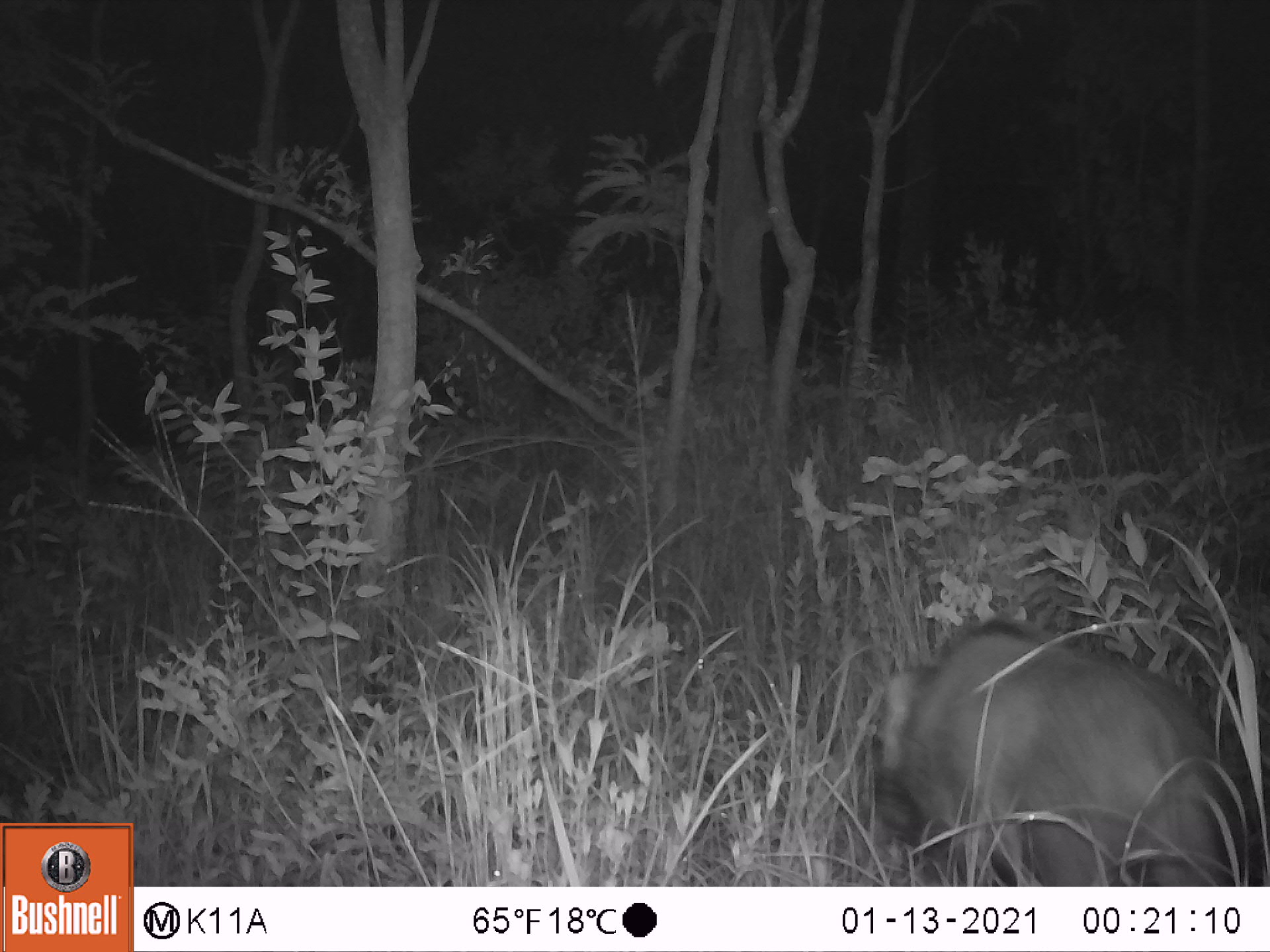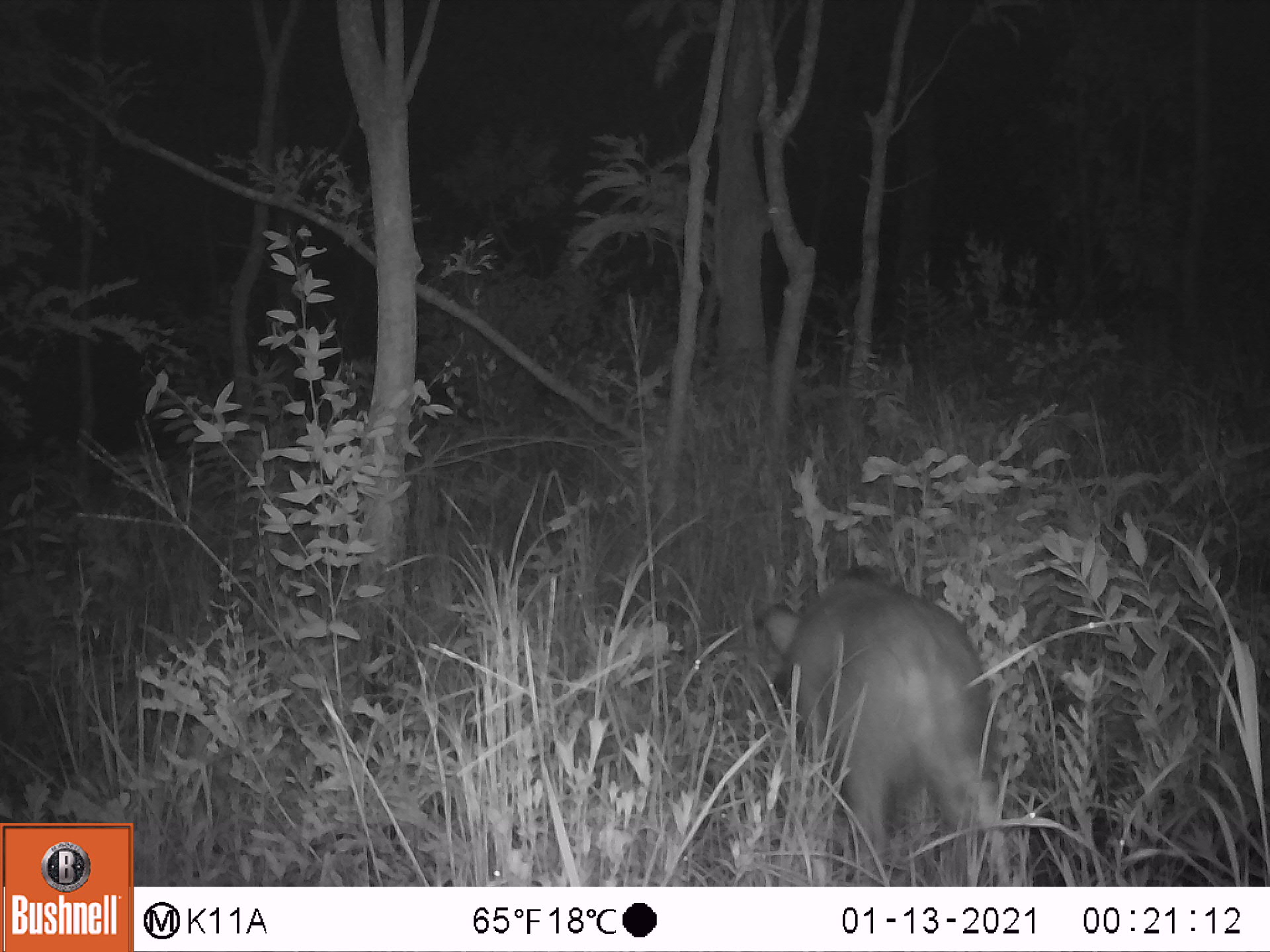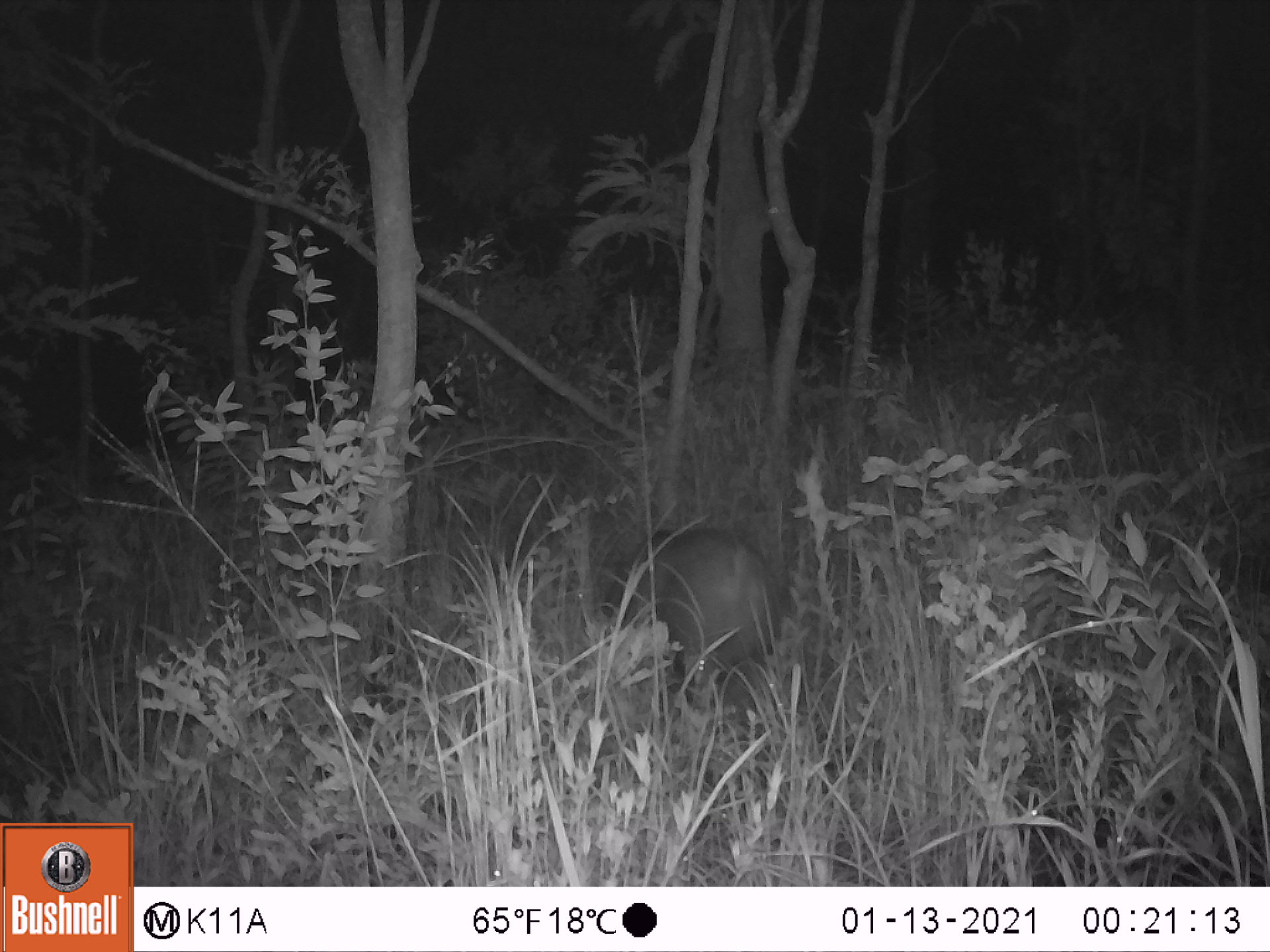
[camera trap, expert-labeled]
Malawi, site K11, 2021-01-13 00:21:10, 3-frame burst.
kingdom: Animalia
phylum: Chordata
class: Mammalia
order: Artiodactyla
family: Suidae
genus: Potamochoerus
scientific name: Potamochoerus larvatus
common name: bushpig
Bushpig (Potamochoerus larvatus), count 1.